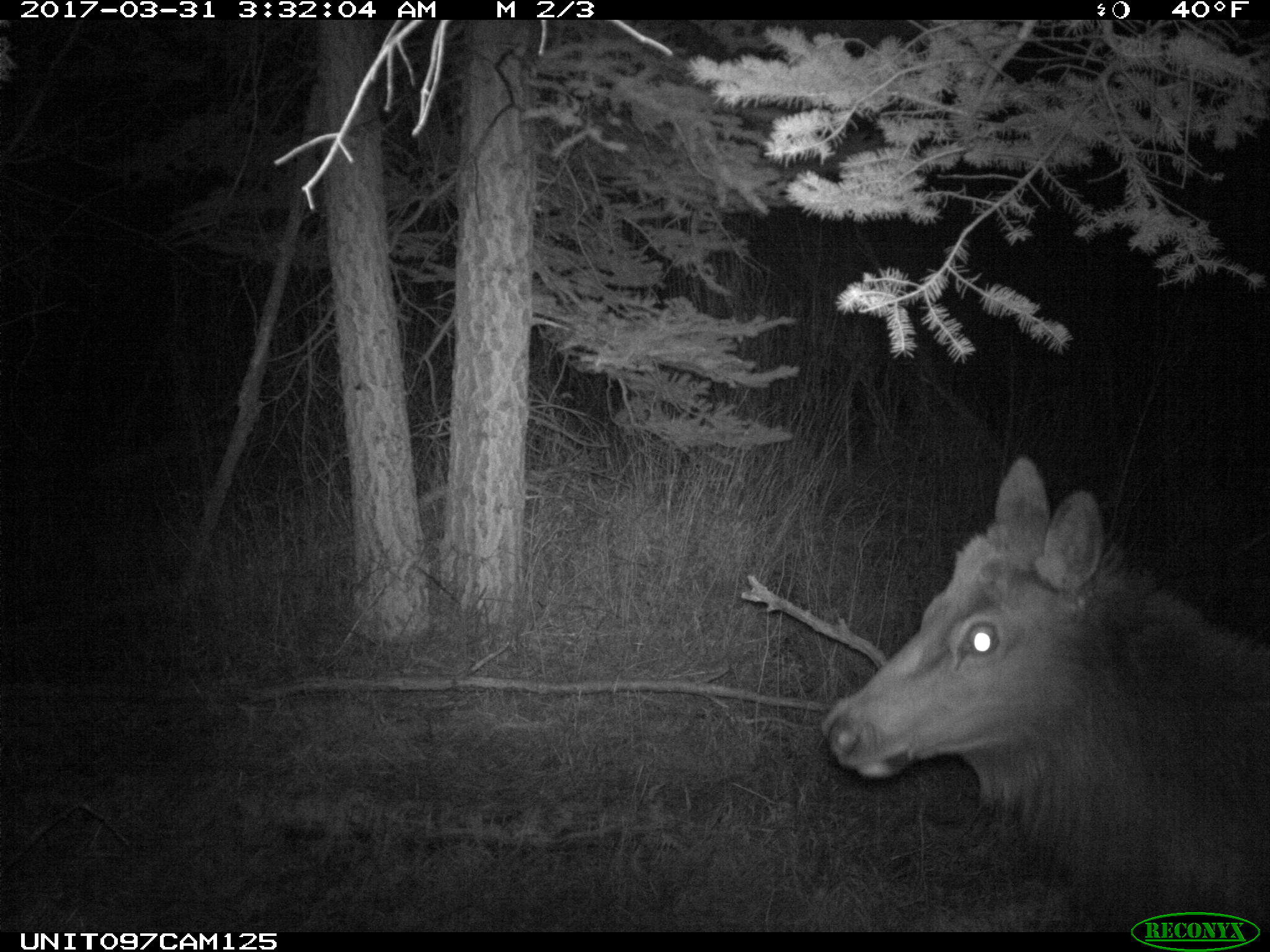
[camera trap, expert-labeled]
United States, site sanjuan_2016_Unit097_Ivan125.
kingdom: Animalia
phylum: Chordata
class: Mammalia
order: Artiodactyla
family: Cervidae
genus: Cervus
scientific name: Cervus elaphus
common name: red deer